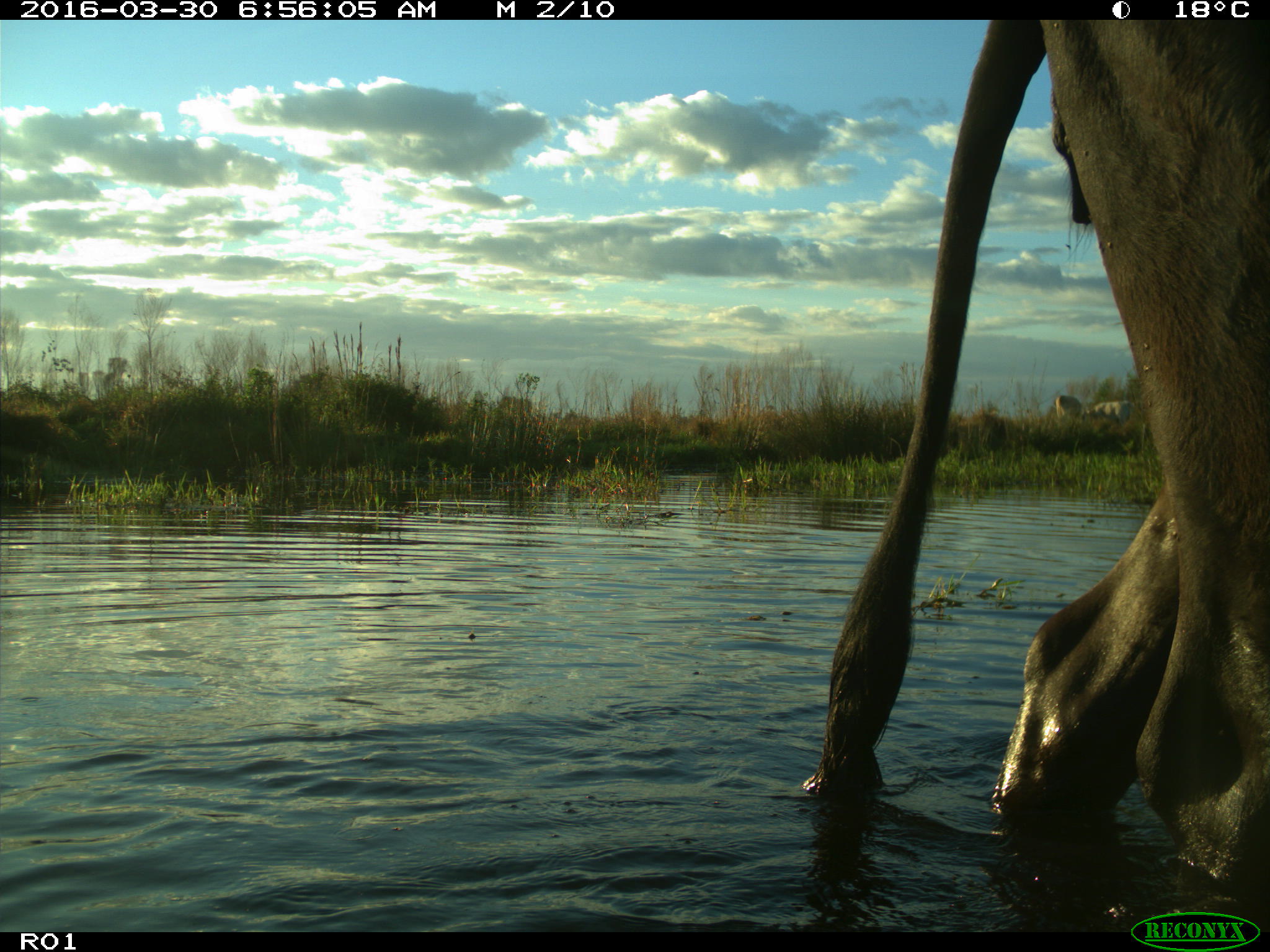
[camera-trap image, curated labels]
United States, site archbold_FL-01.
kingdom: Animalia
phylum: Chordata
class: Mammalia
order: Artiodactyla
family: Bovidae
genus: Bos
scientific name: Bos taurus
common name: domestic cow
Bos taurus (domestic cow).